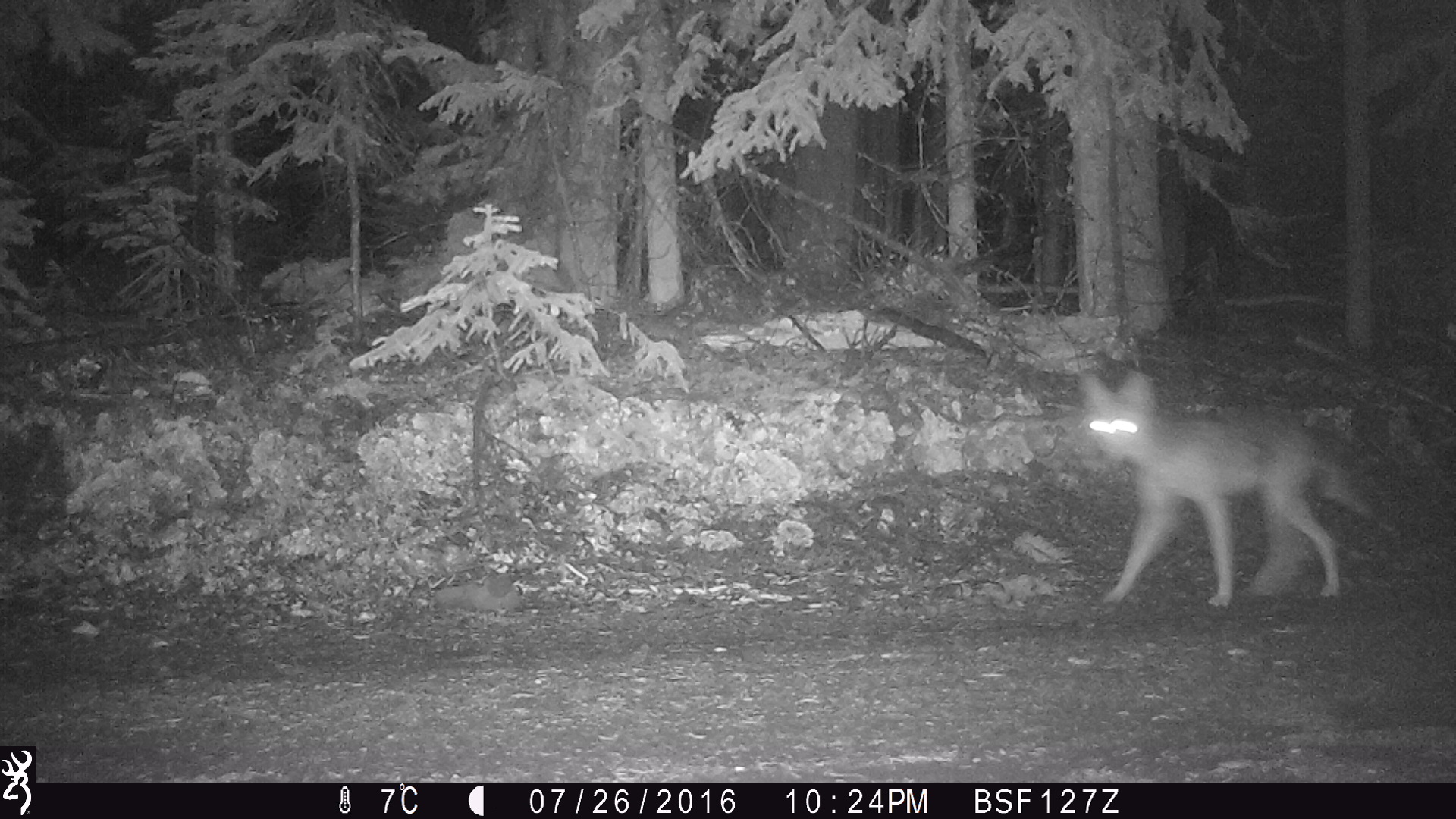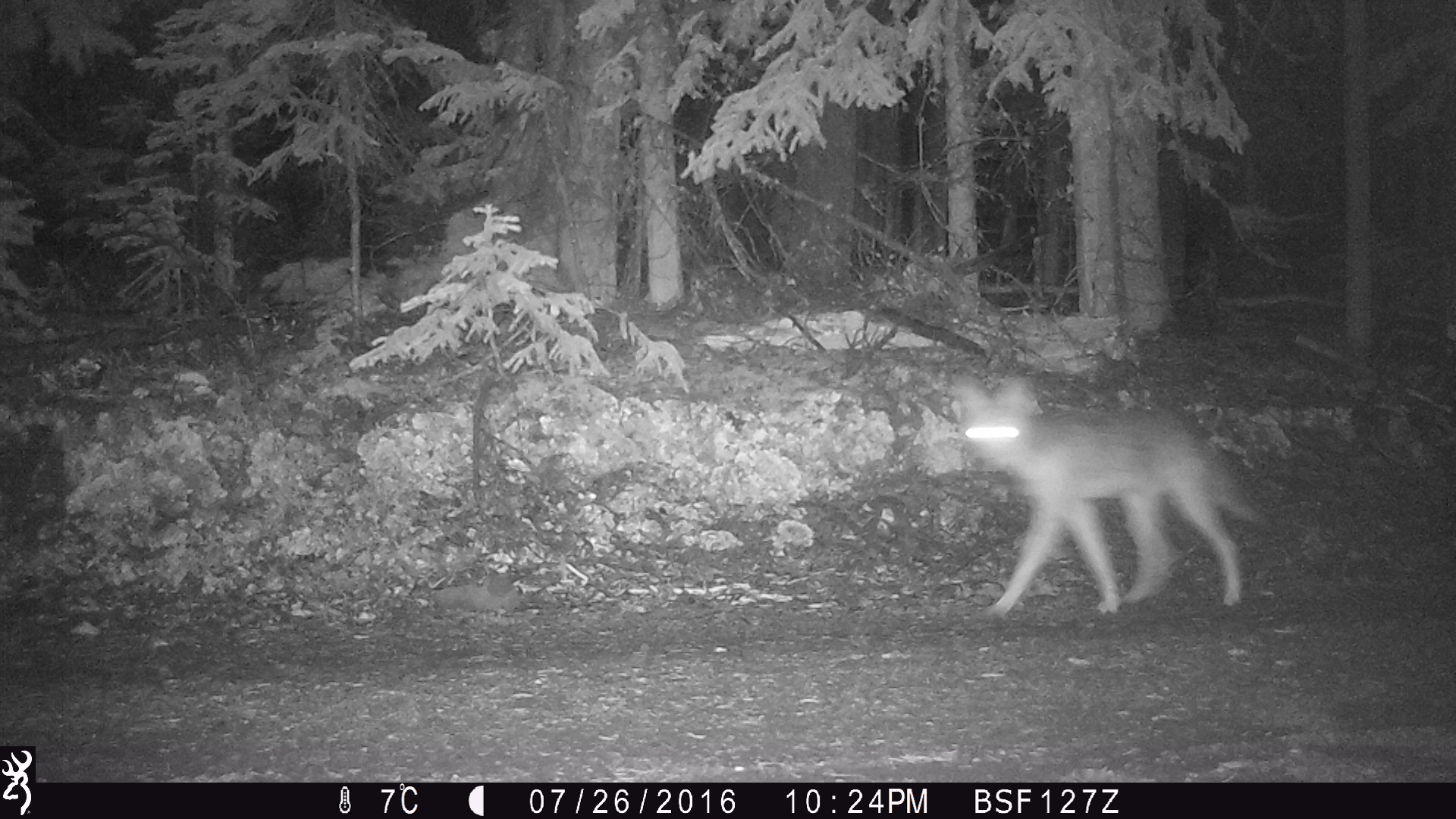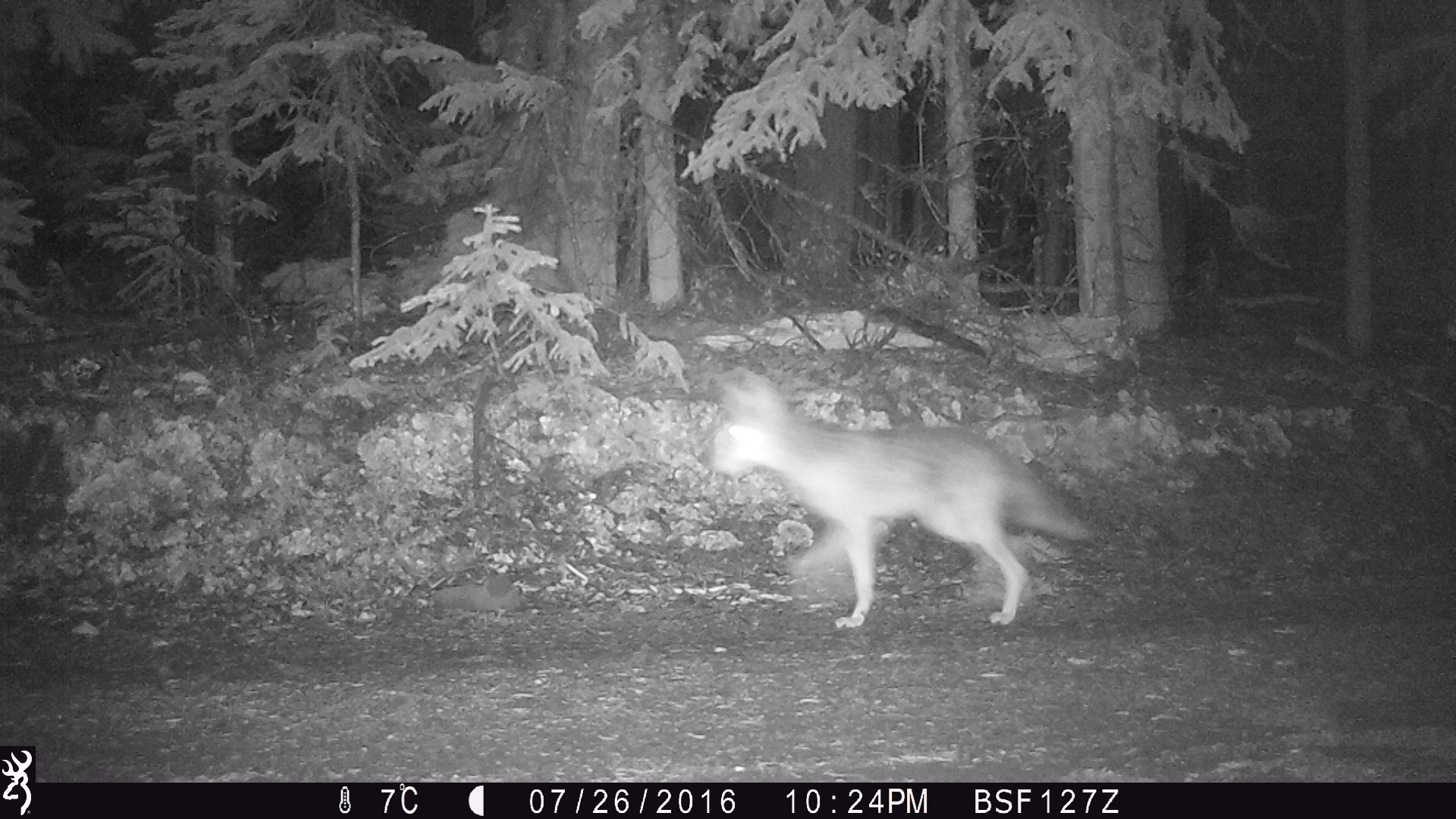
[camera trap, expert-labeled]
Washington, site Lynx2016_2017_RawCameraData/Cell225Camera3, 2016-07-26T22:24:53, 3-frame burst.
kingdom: Animalia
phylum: Chordata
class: Mammalia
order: Carnivora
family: Canidae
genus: Canis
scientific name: Canis latrans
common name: coyote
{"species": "Canis latrans (coyote)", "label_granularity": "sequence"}